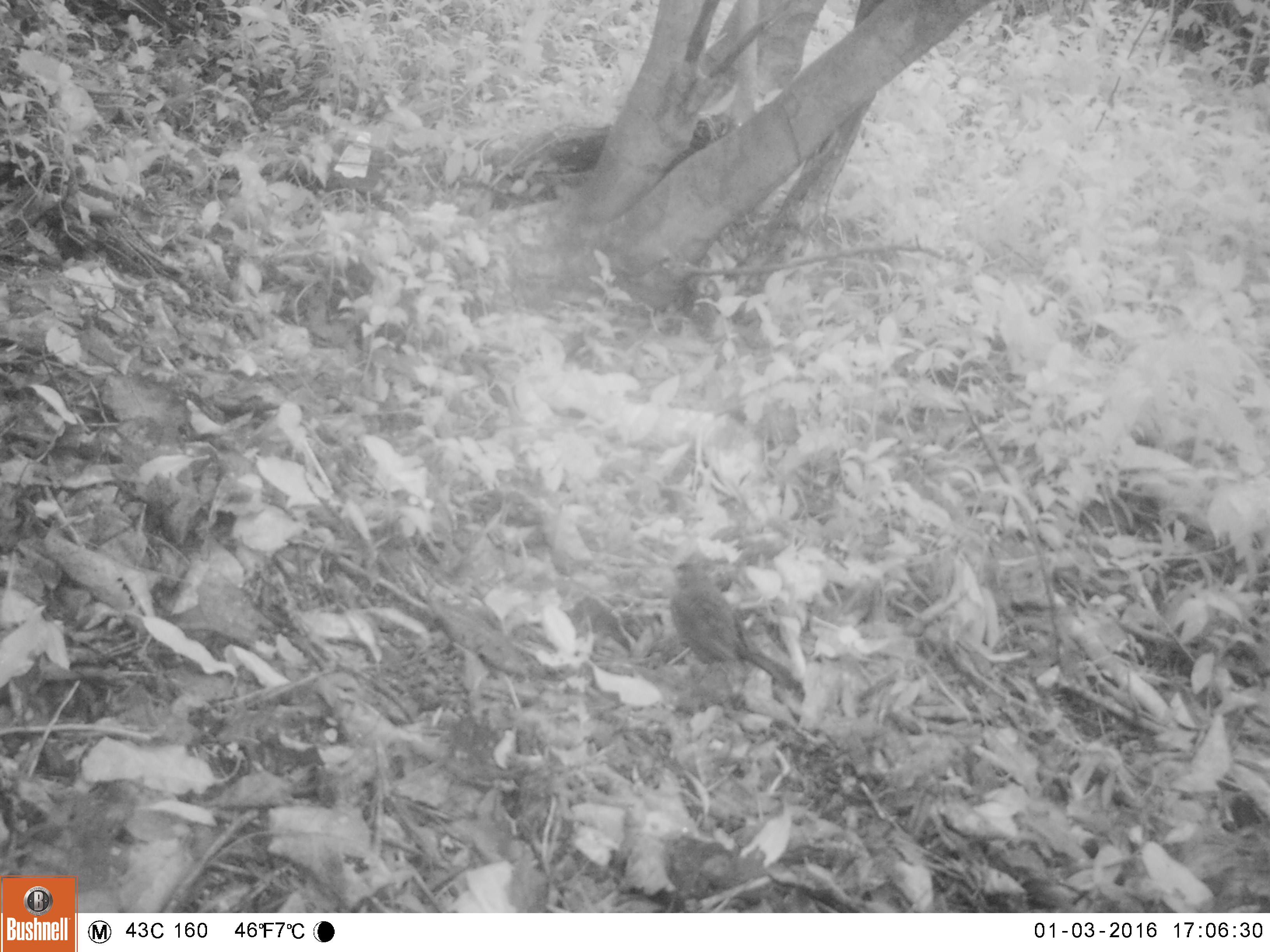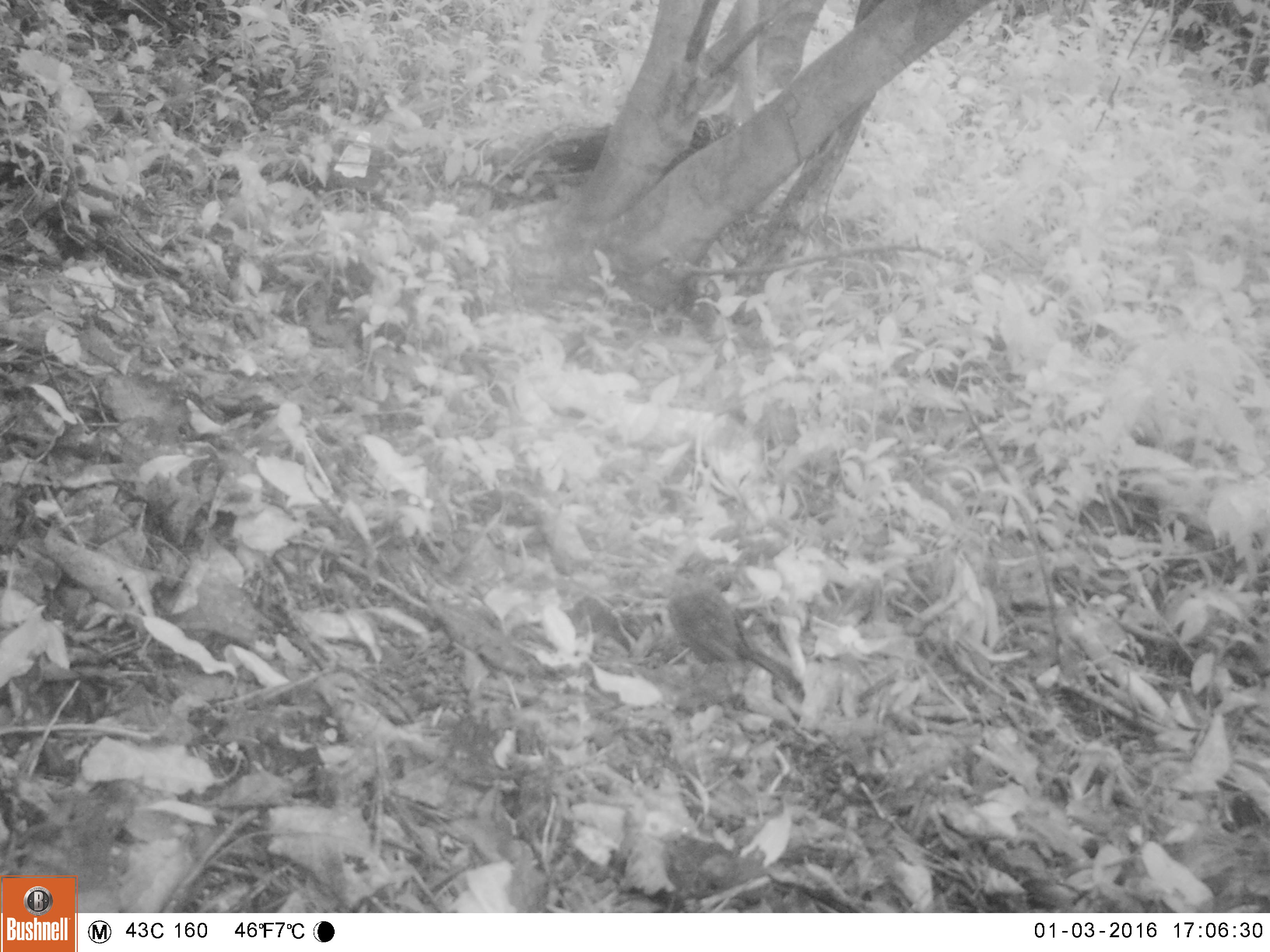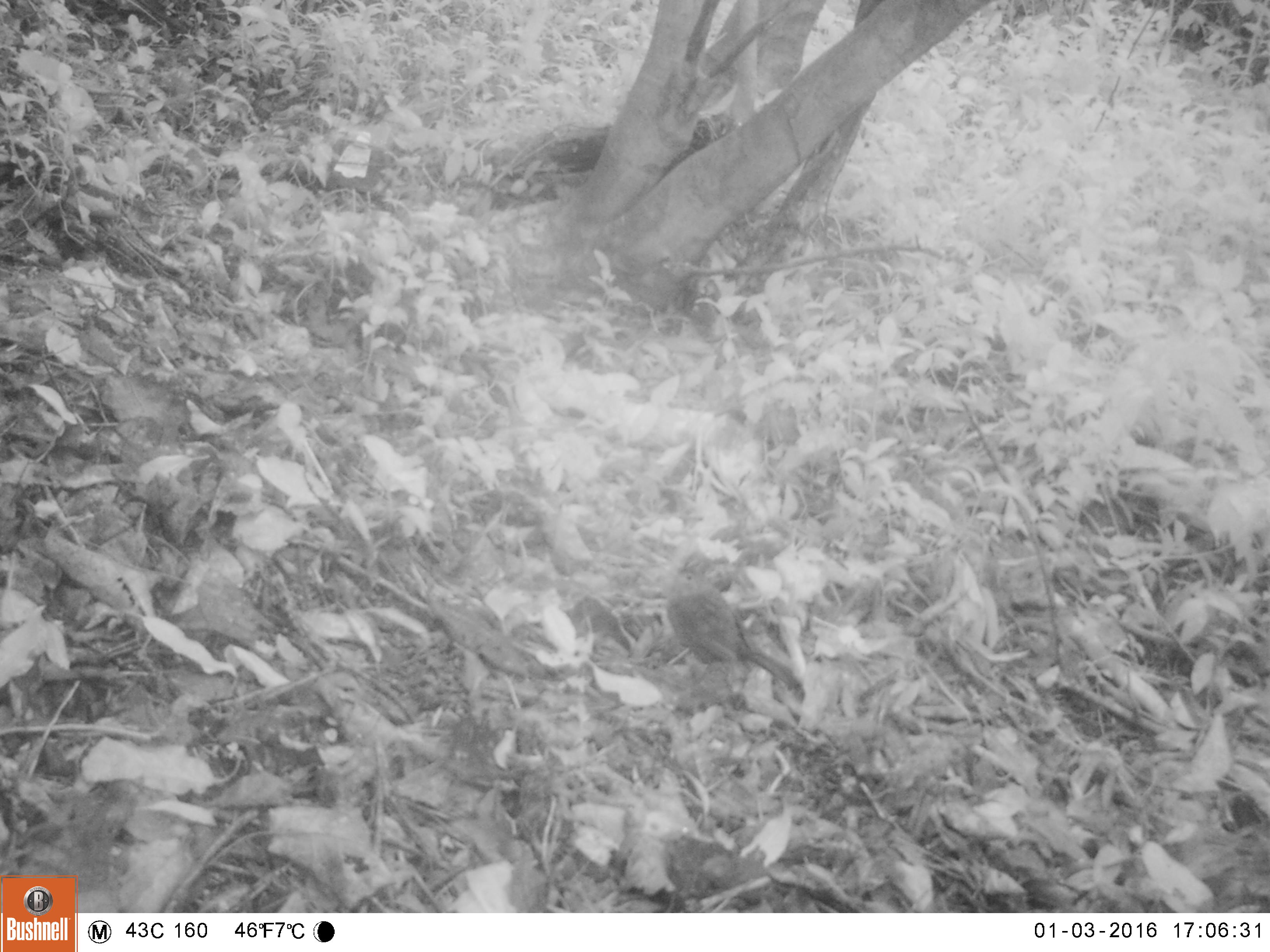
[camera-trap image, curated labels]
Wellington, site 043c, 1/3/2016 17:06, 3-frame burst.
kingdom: Animalia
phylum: Chordata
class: Aves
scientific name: Aves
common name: bird